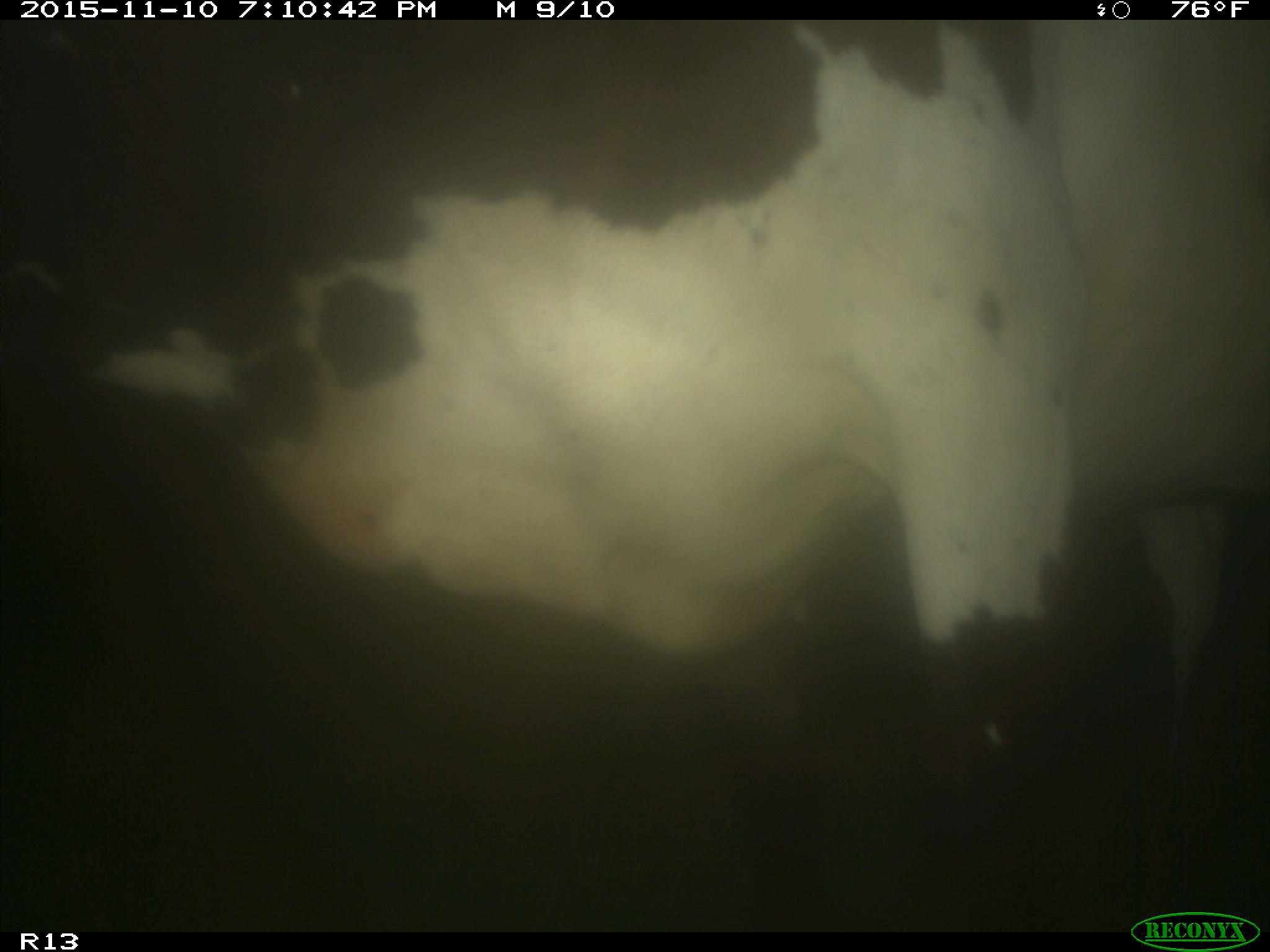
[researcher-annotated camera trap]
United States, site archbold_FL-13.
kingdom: Animalia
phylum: Chordata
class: Mammalia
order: Artiodactyla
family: Bovidae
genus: Bos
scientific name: Bos taurus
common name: domestic cow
Bos taurus (domestic cow).